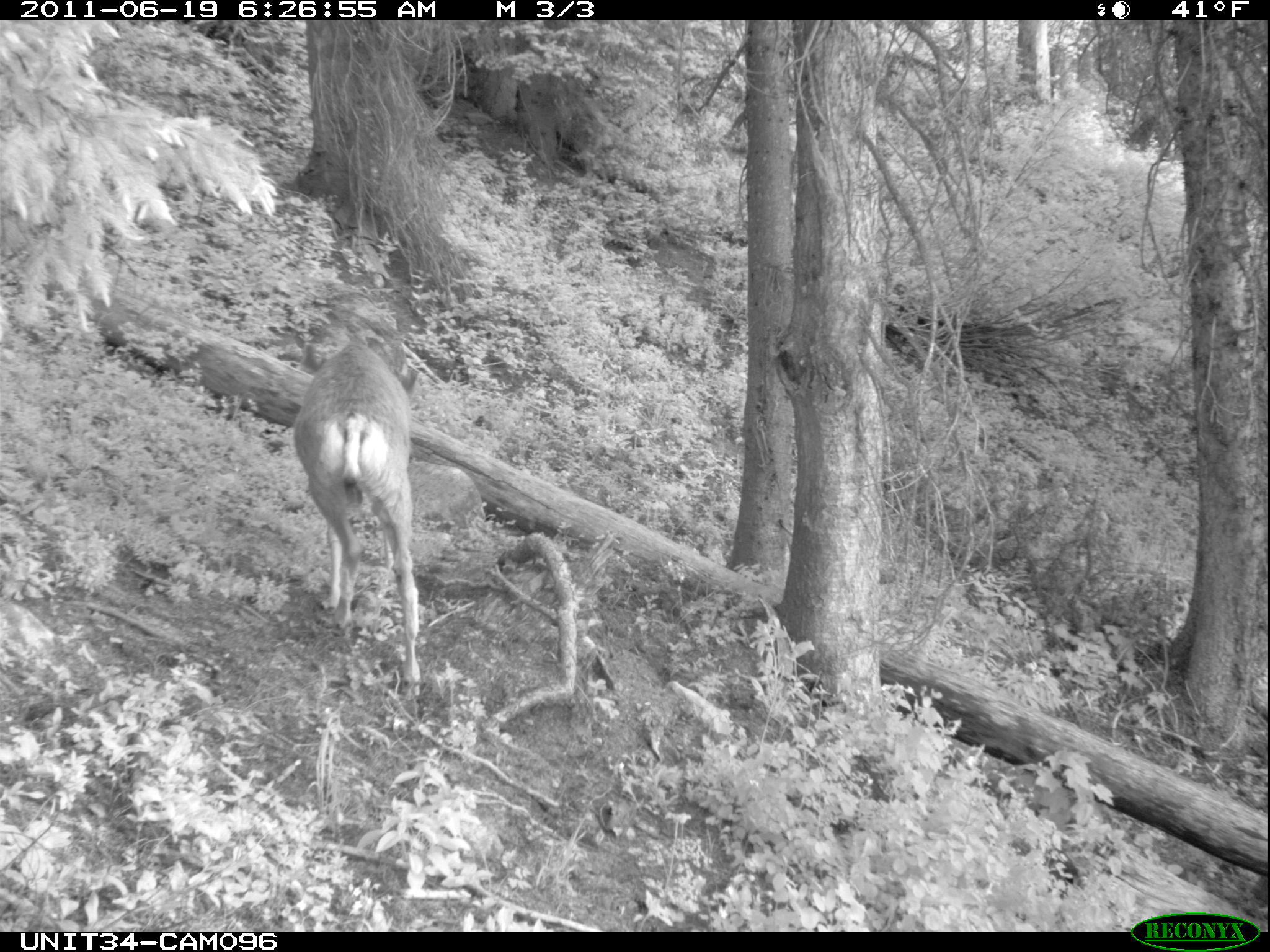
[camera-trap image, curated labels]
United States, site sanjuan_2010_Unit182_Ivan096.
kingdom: Animalia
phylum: Chordata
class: Mammalia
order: Artiodactyla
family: Cervidae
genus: Odocoileus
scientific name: Odocoileus hemionus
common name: mule deer